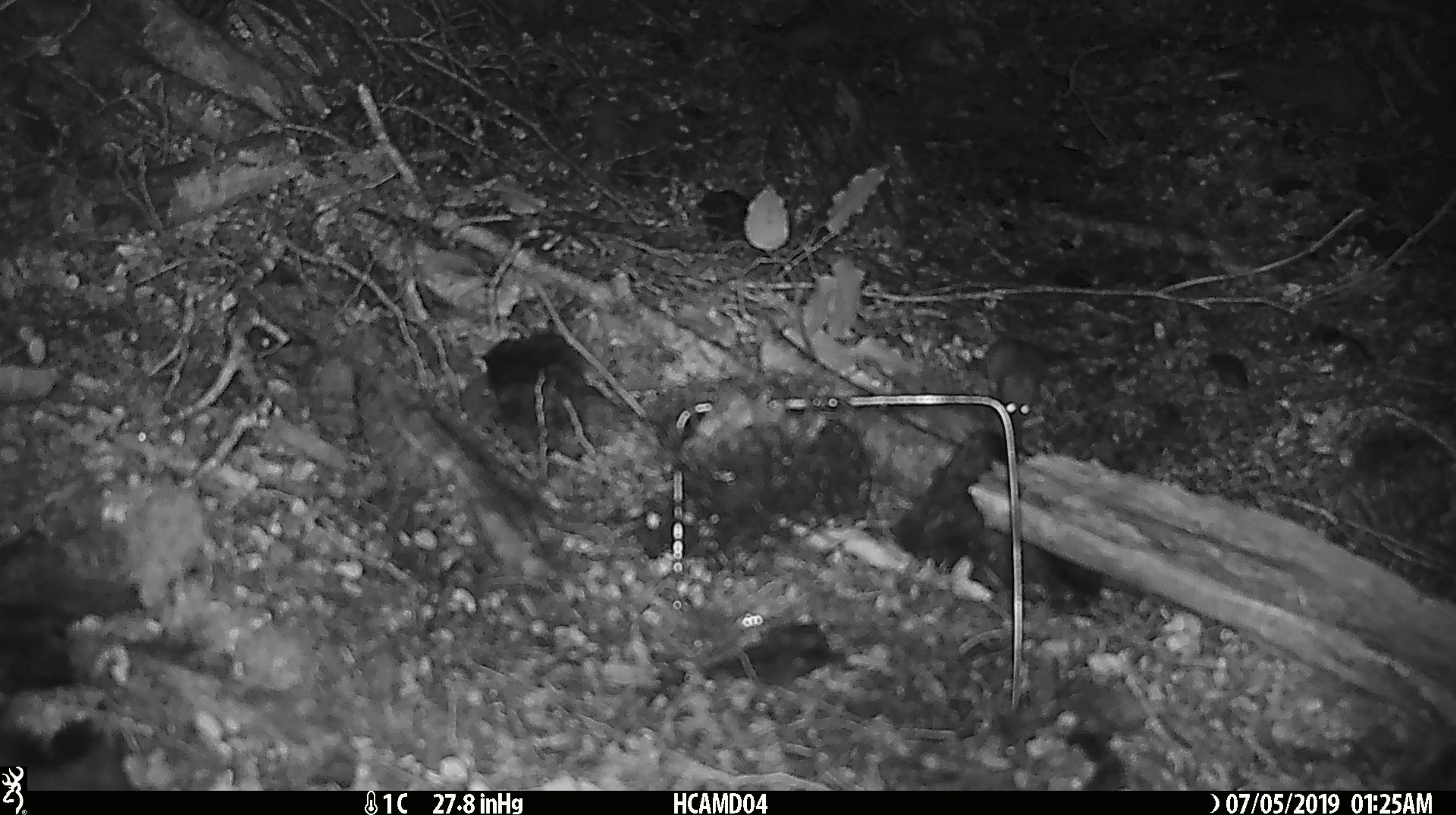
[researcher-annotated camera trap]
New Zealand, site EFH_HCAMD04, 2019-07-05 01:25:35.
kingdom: Animalia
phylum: Chordata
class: Mammalia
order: Rodentia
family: Muridae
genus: Mus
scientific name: Mus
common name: mouse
Mouse (Mus).